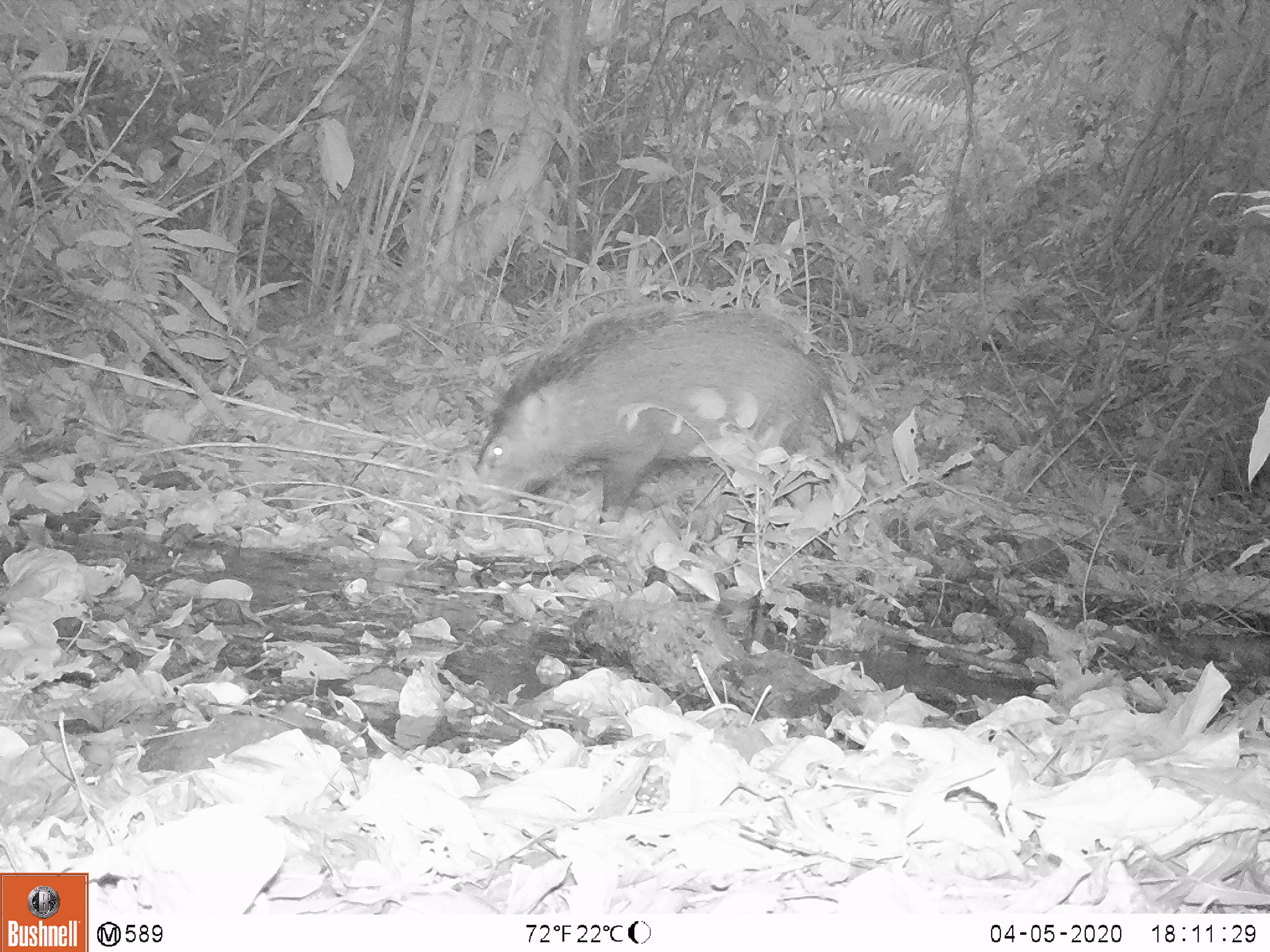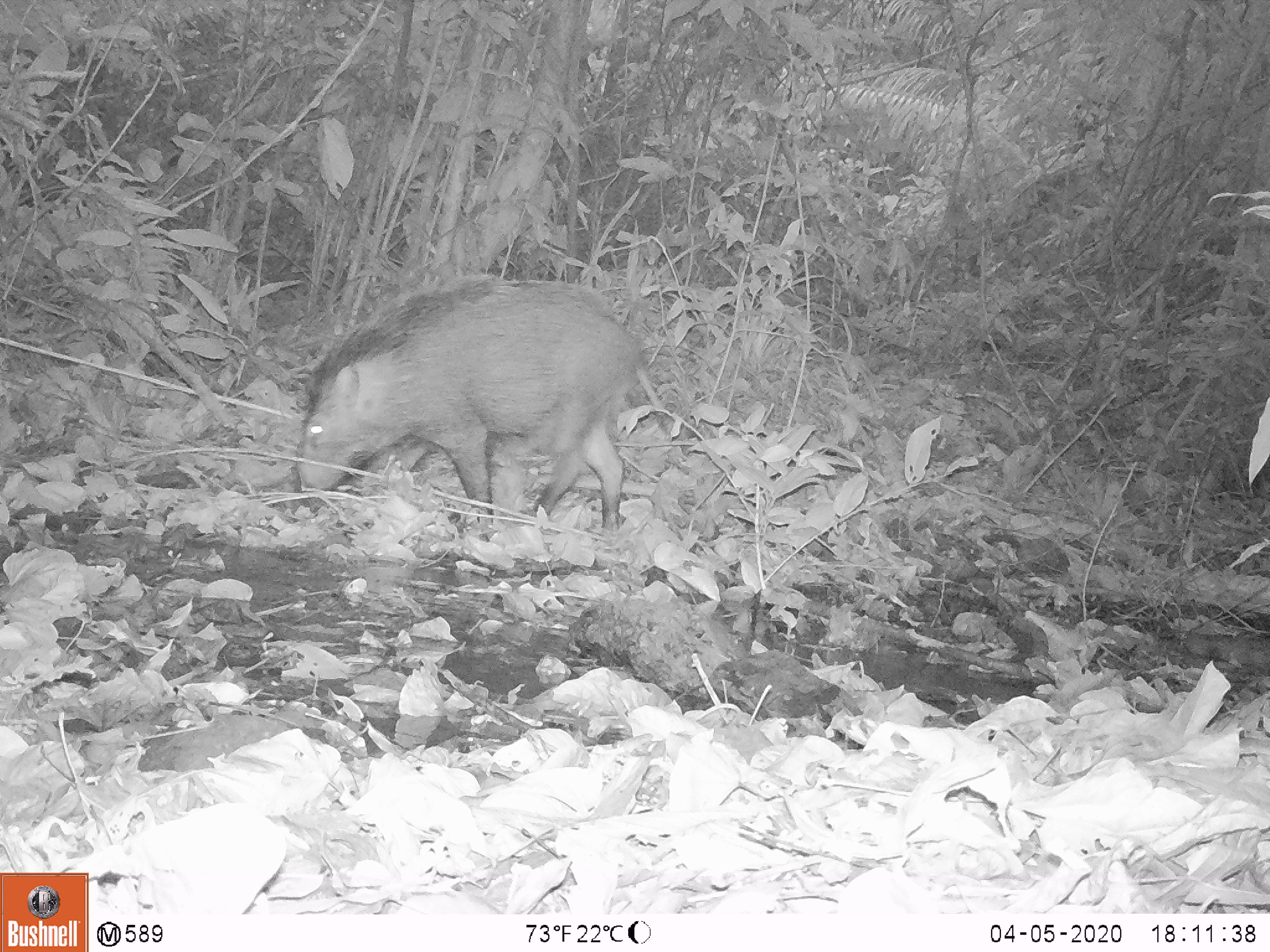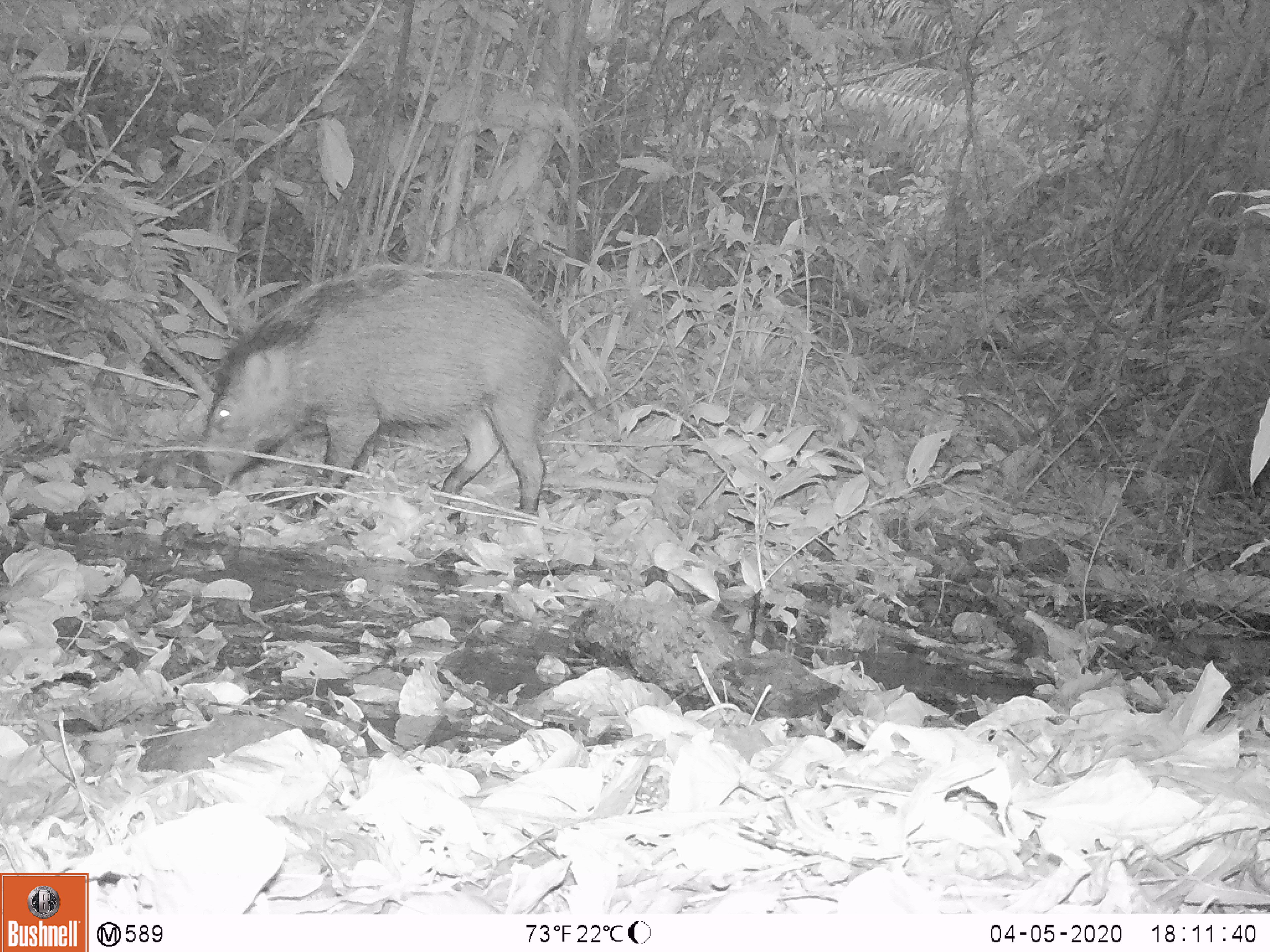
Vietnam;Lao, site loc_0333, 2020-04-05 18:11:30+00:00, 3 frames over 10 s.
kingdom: Animalia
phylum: Chordata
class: Mammalia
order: Artiodactyla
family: Suidae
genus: Sus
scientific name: Sus scrofa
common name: eurasian wild pig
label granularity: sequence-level